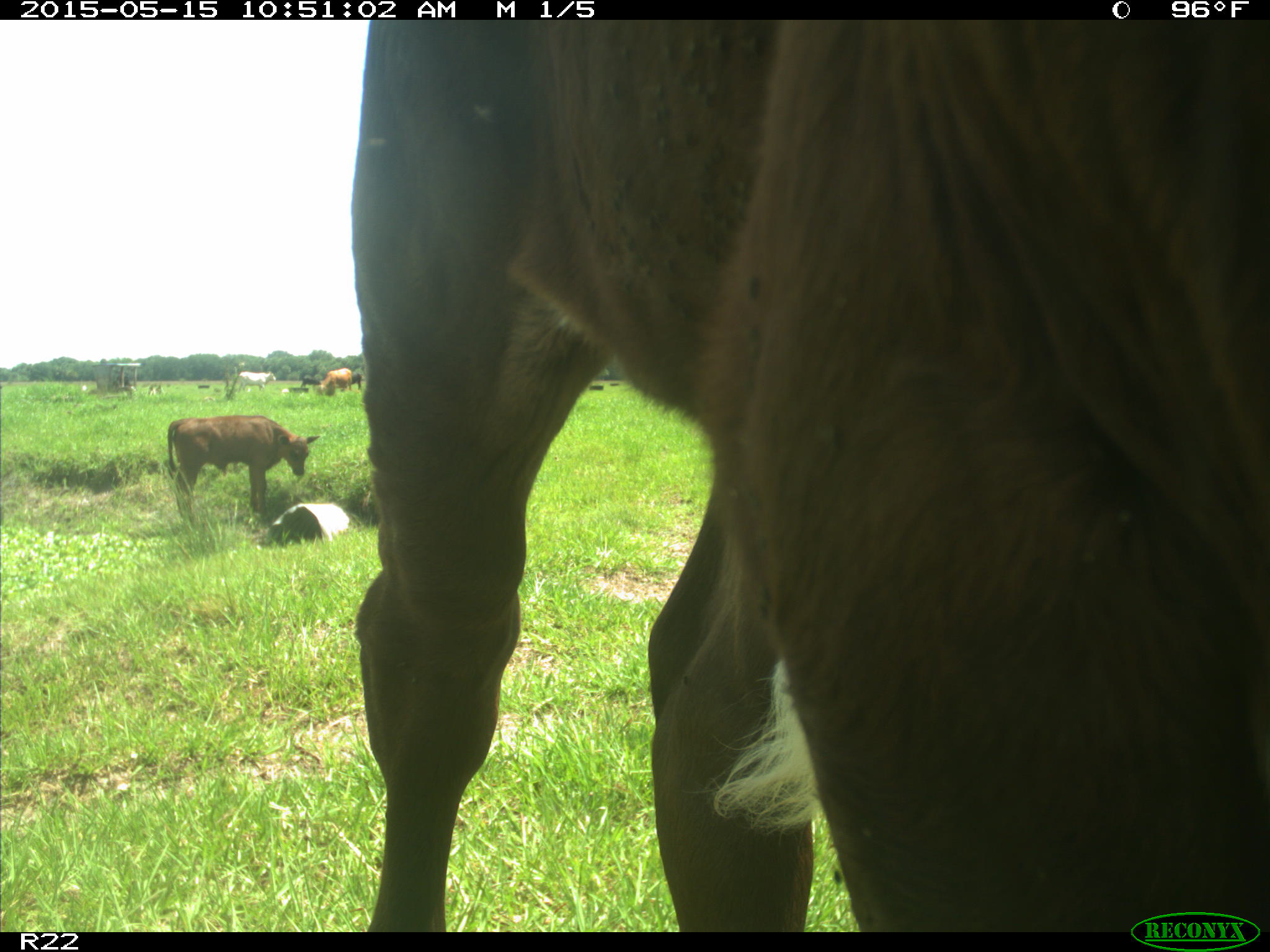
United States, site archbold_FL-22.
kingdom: Animalia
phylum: Chordata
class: Mammalia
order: Artiodactyla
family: Bovidae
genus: Bos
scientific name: Bos taurus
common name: domestic cow